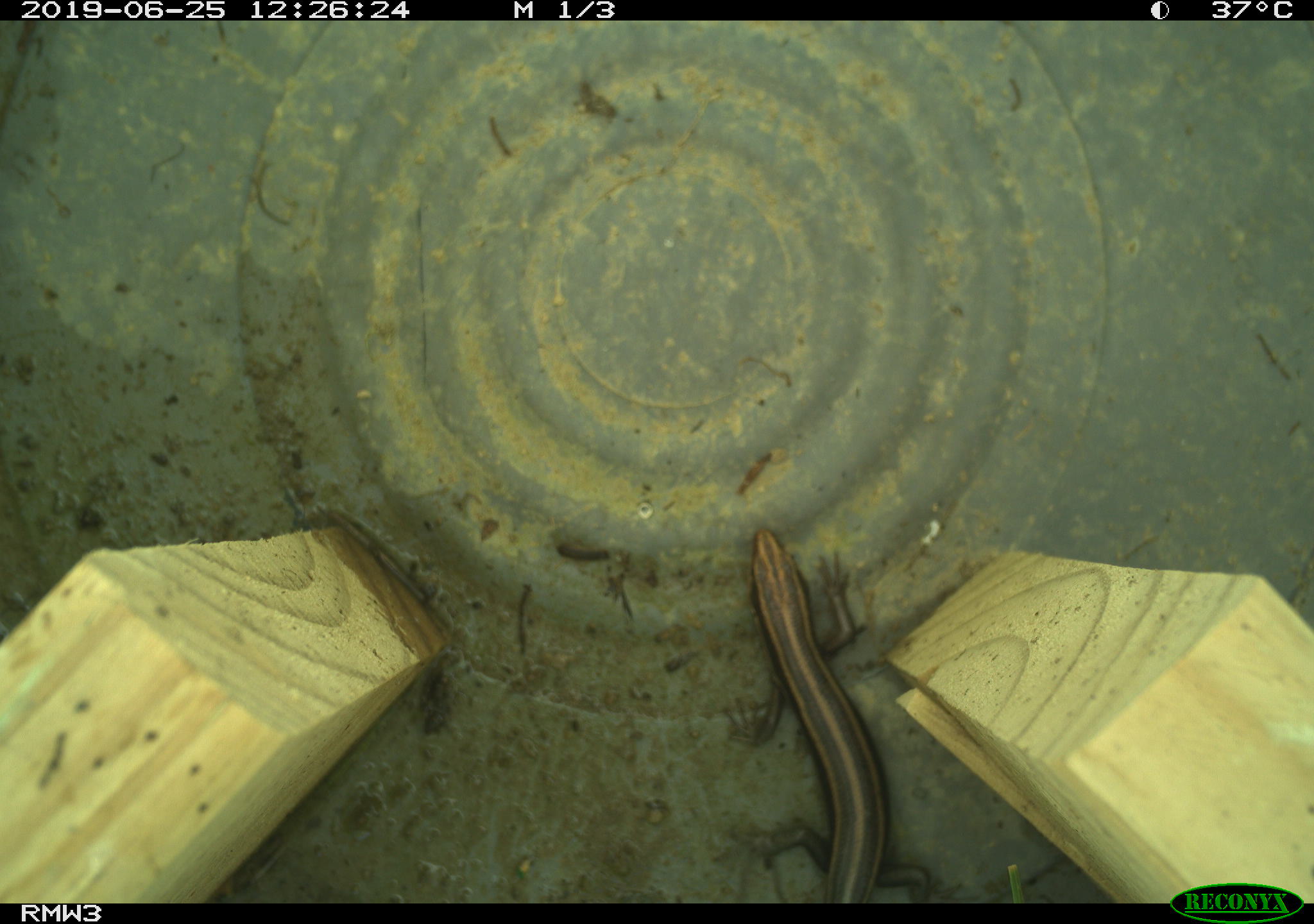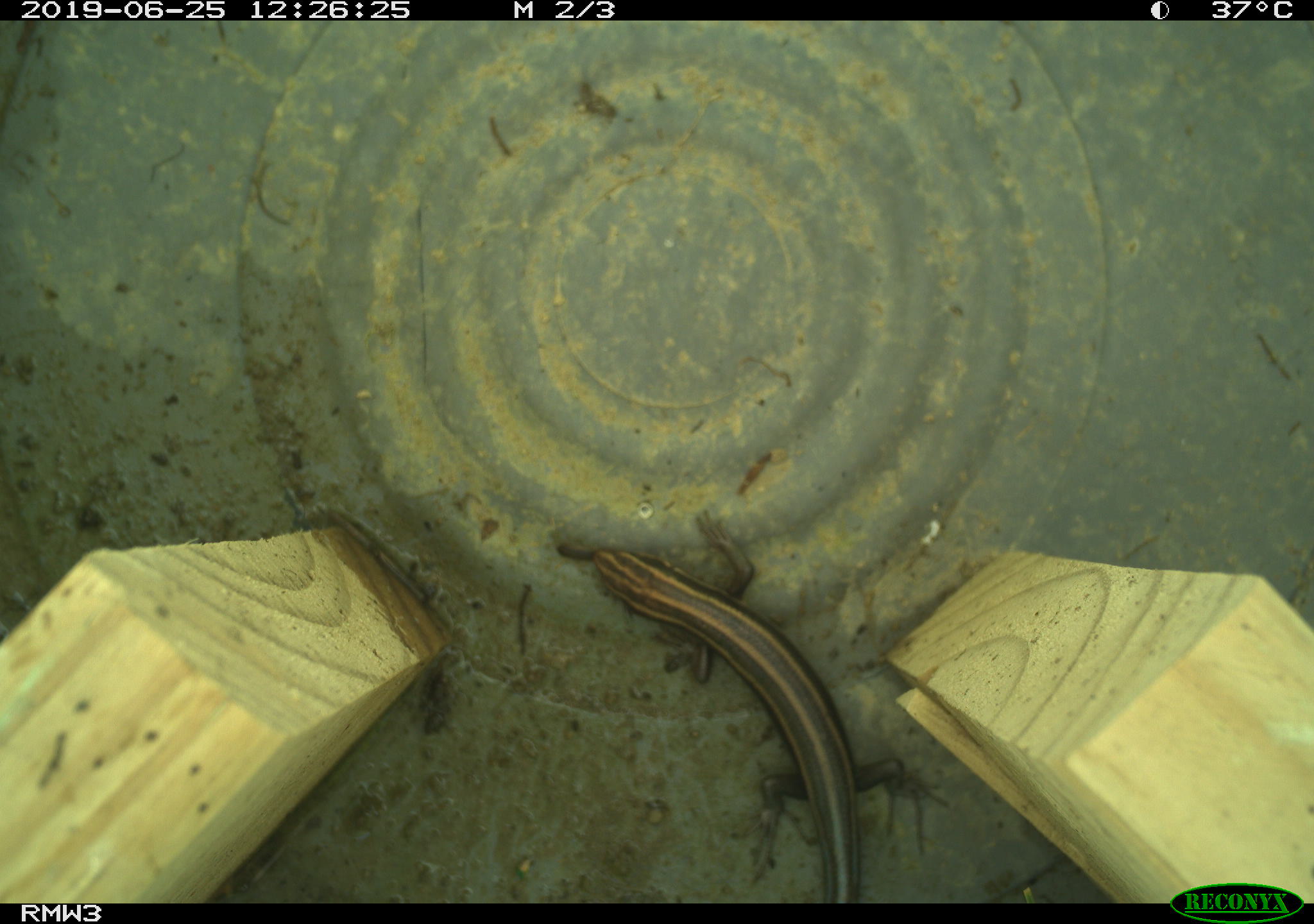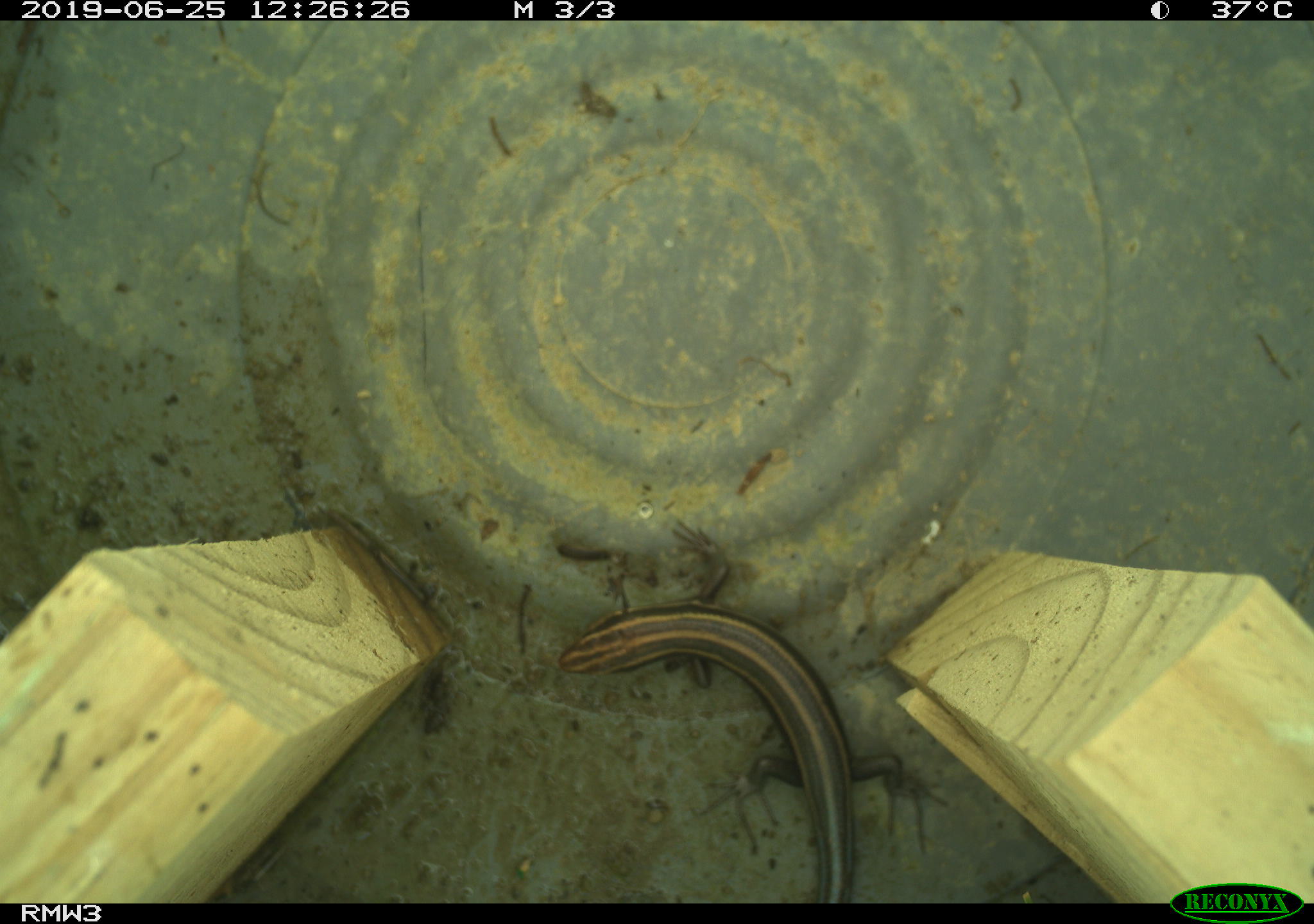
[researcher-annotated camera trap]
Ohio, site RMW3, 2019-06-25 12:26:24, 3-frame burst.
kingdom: Animalia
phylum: Chordata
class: Reptilia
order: Squamata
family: Scincidae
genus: Plestiodon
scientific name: Plestiodon fasciatus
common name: common five-lined skink